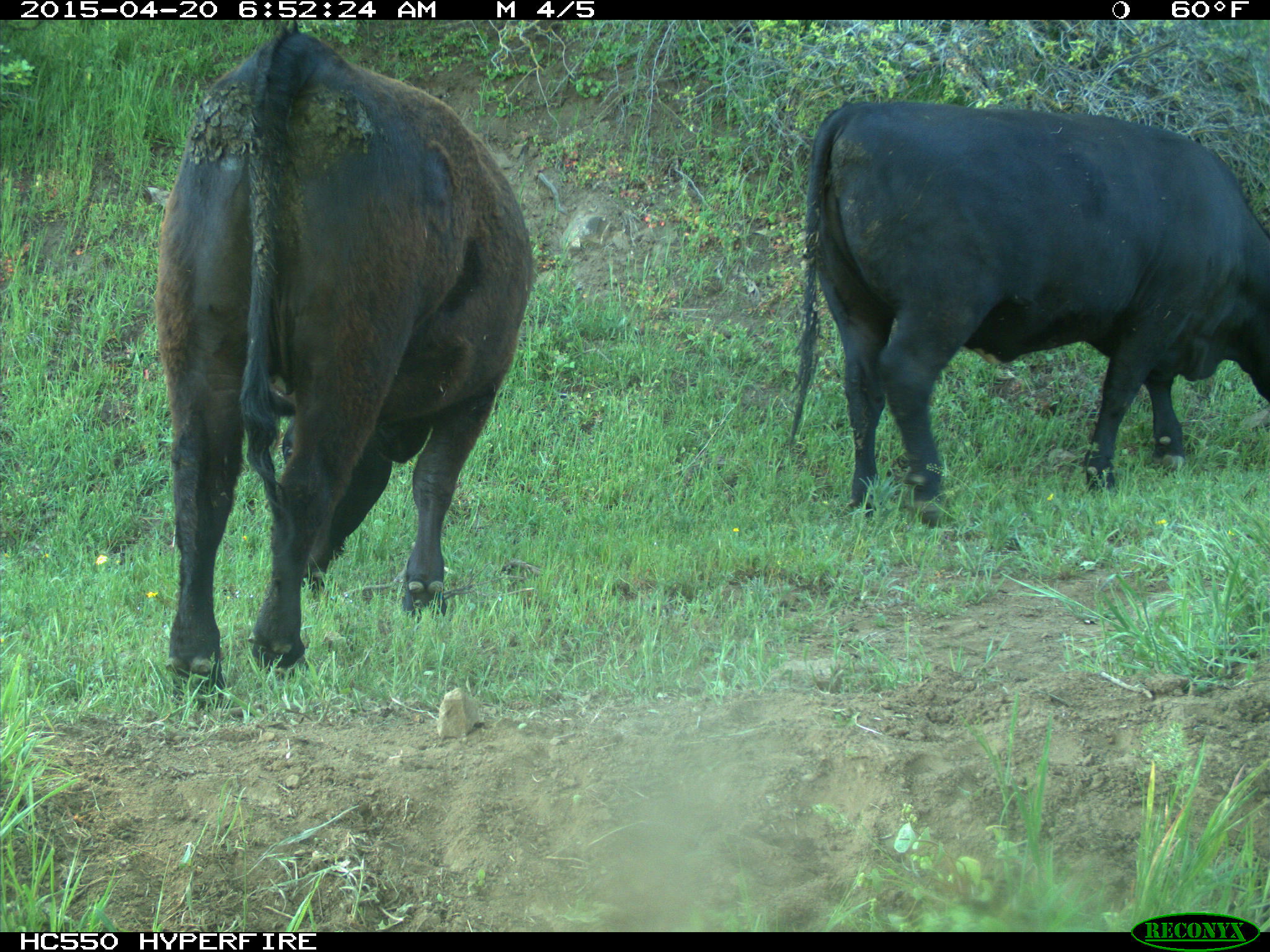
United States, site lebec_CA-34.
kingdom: Animalia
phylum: Chordata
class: Mammalia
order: Artiodactyla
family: Bovidae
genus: Bos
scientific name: Bos taurus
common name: domestic cow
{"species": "Bos taurus (domestic cow)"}